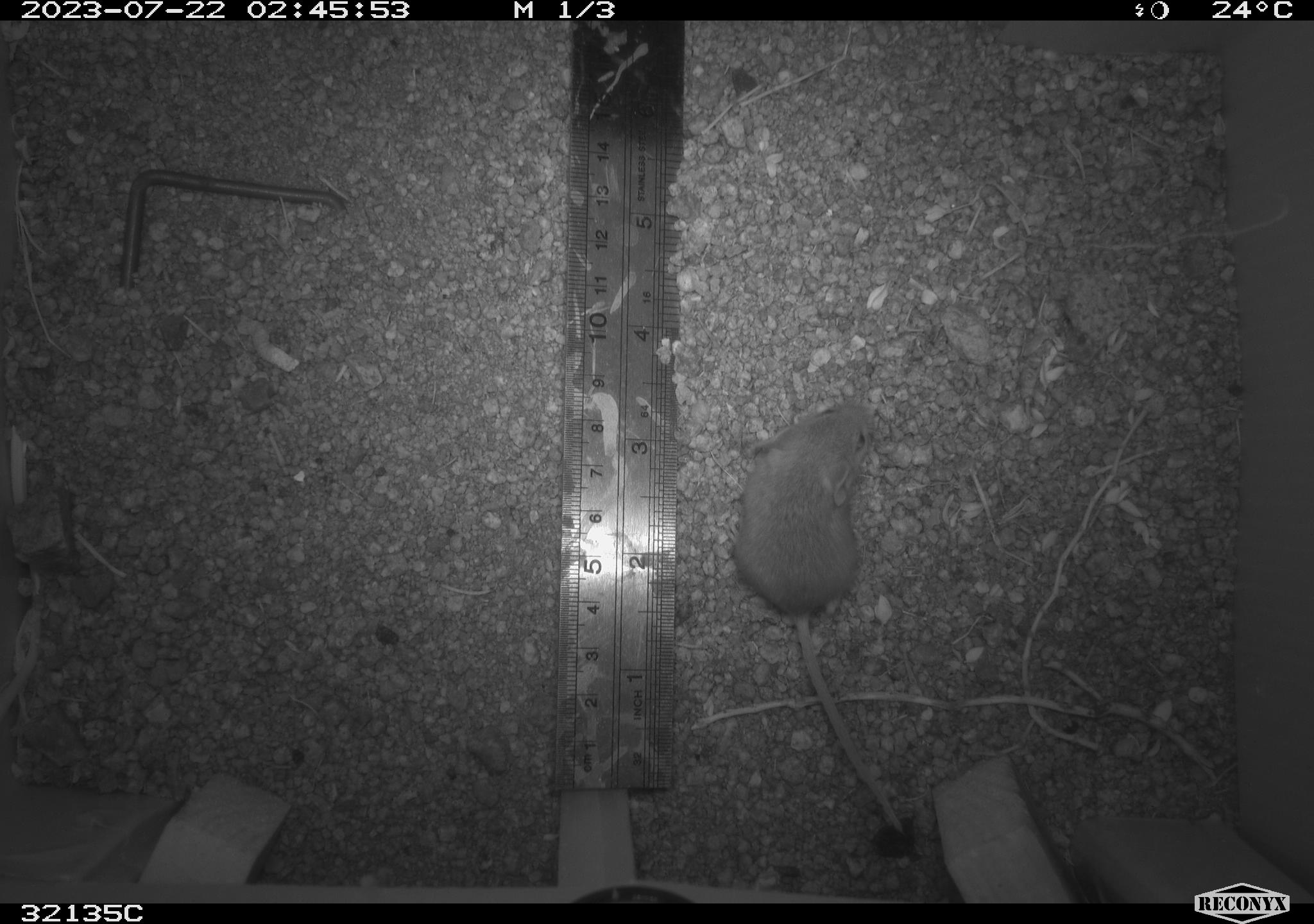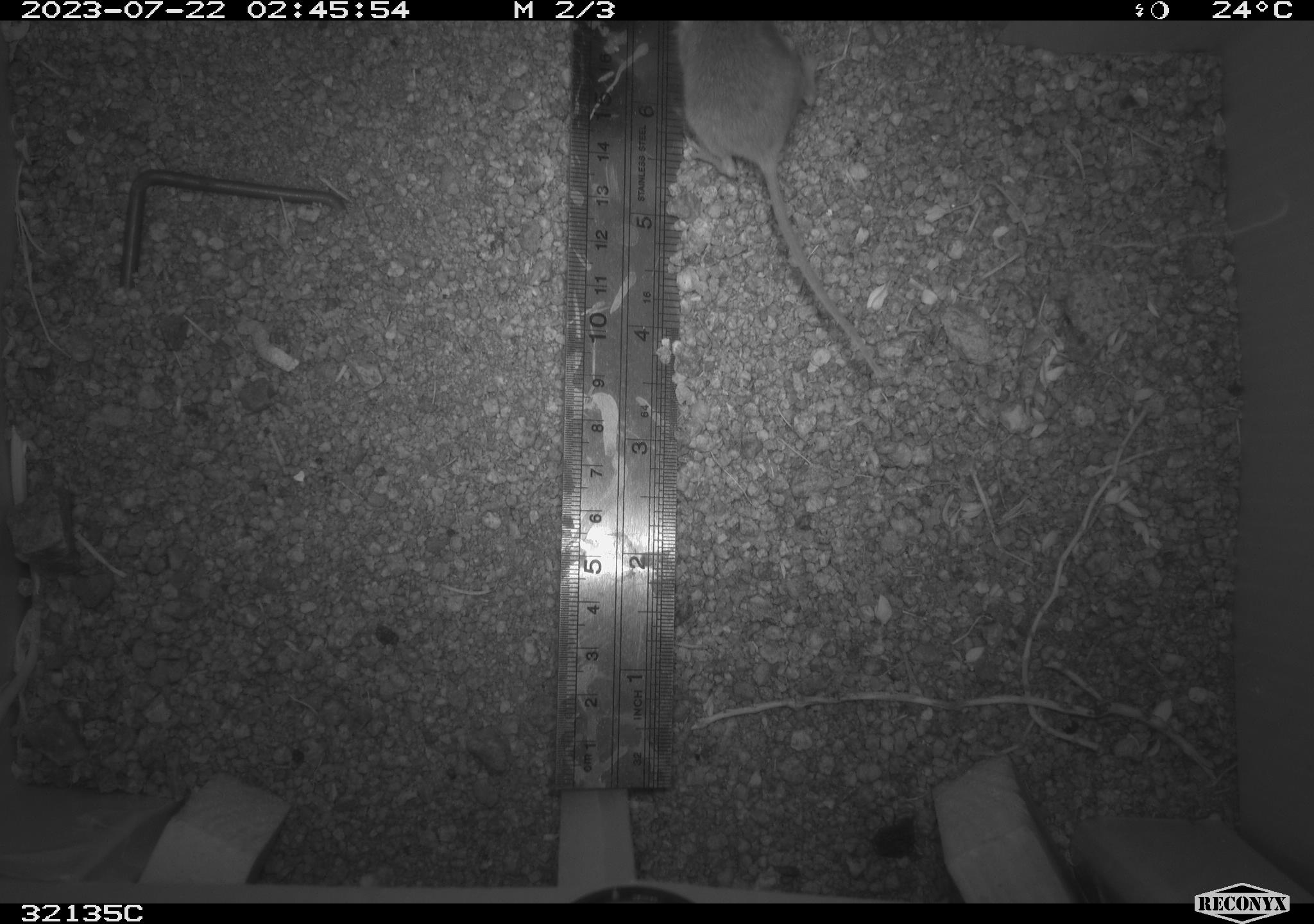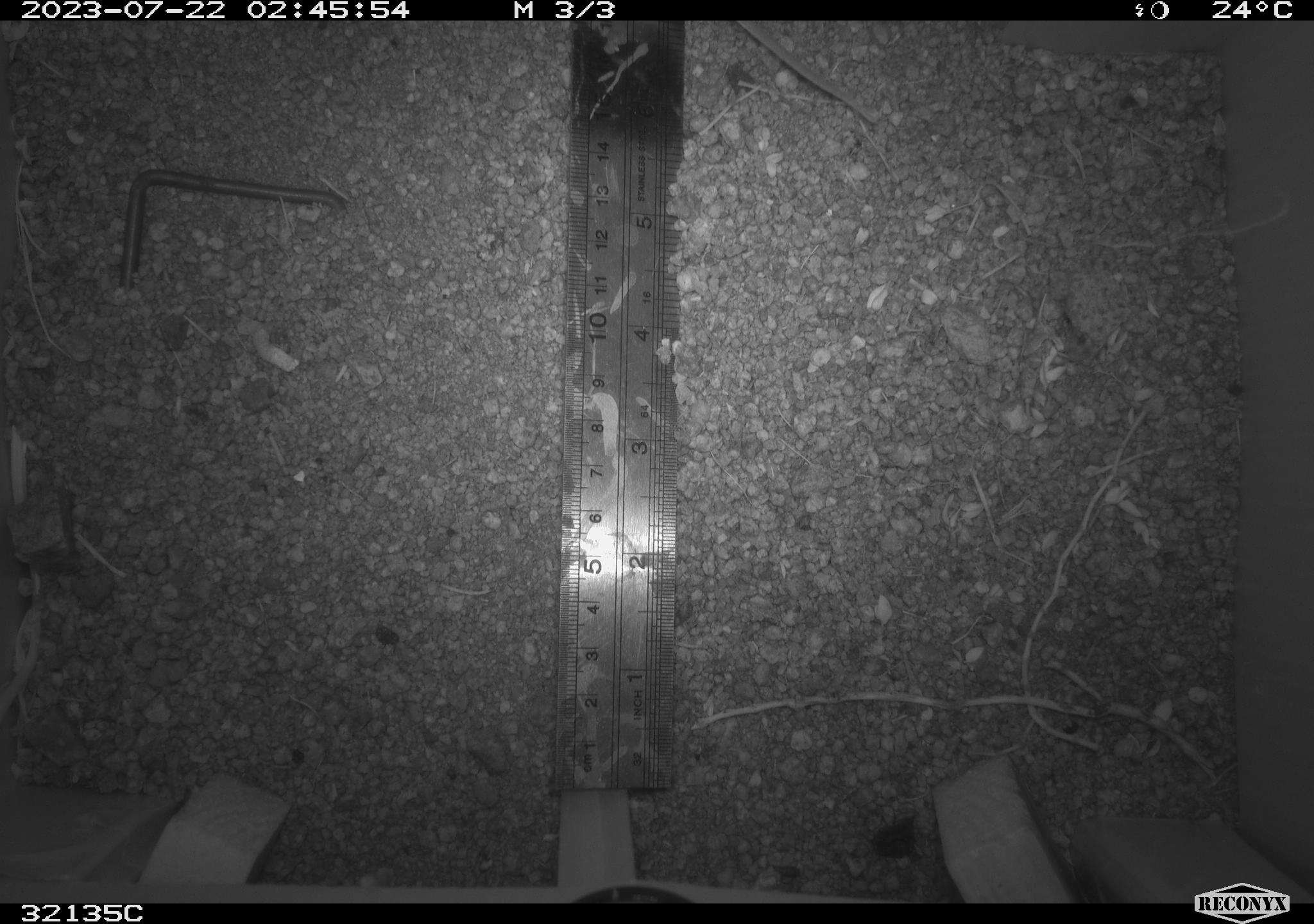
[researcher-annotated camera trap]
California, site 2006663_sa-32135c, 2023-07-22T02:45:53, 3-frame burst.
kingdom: Animalia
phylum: Chordata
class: Mammalia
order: Rodentia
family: Cricetidae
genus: Peromyscus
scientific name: Peromyscus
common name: deer mice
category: peromyscus species